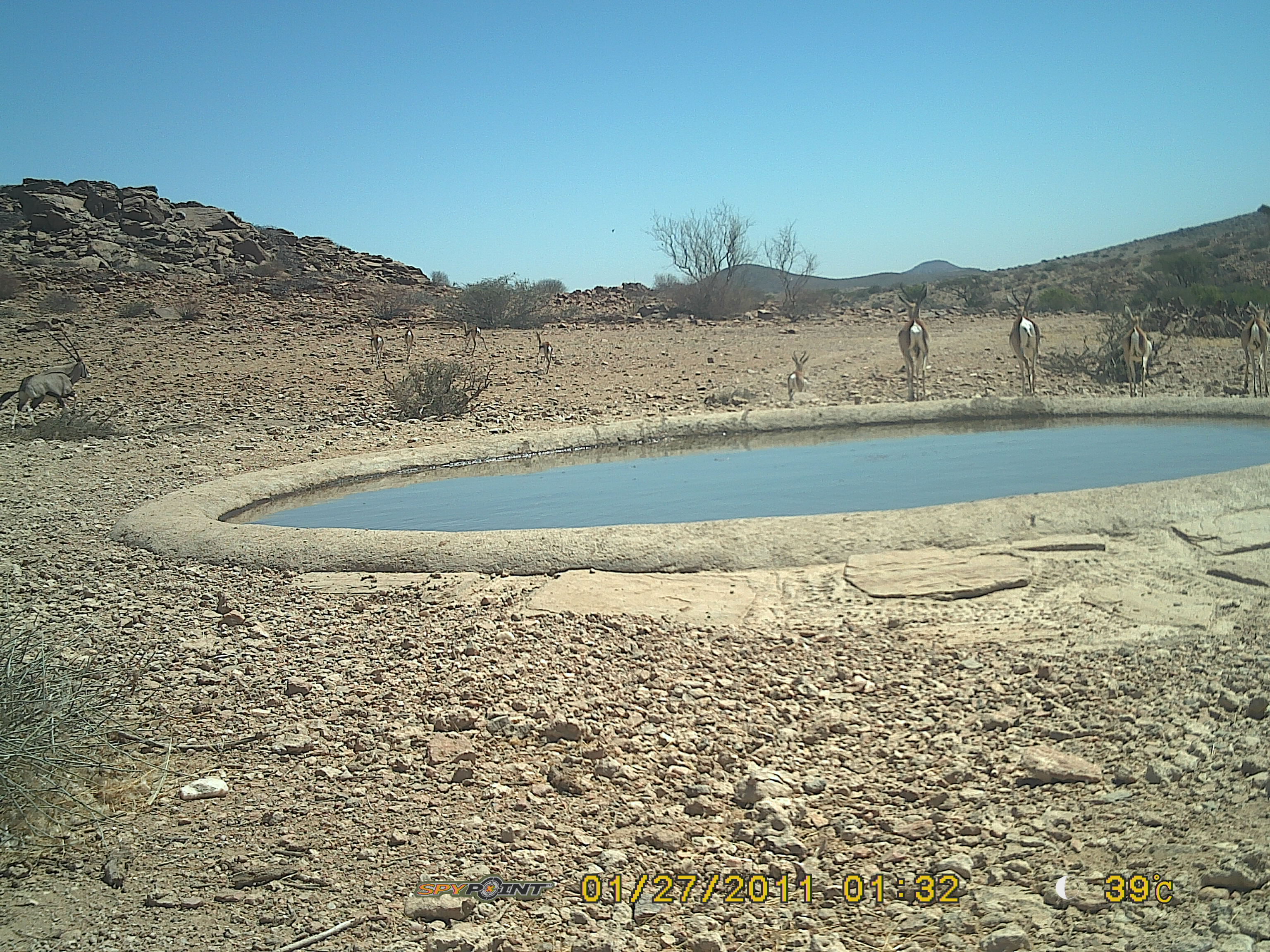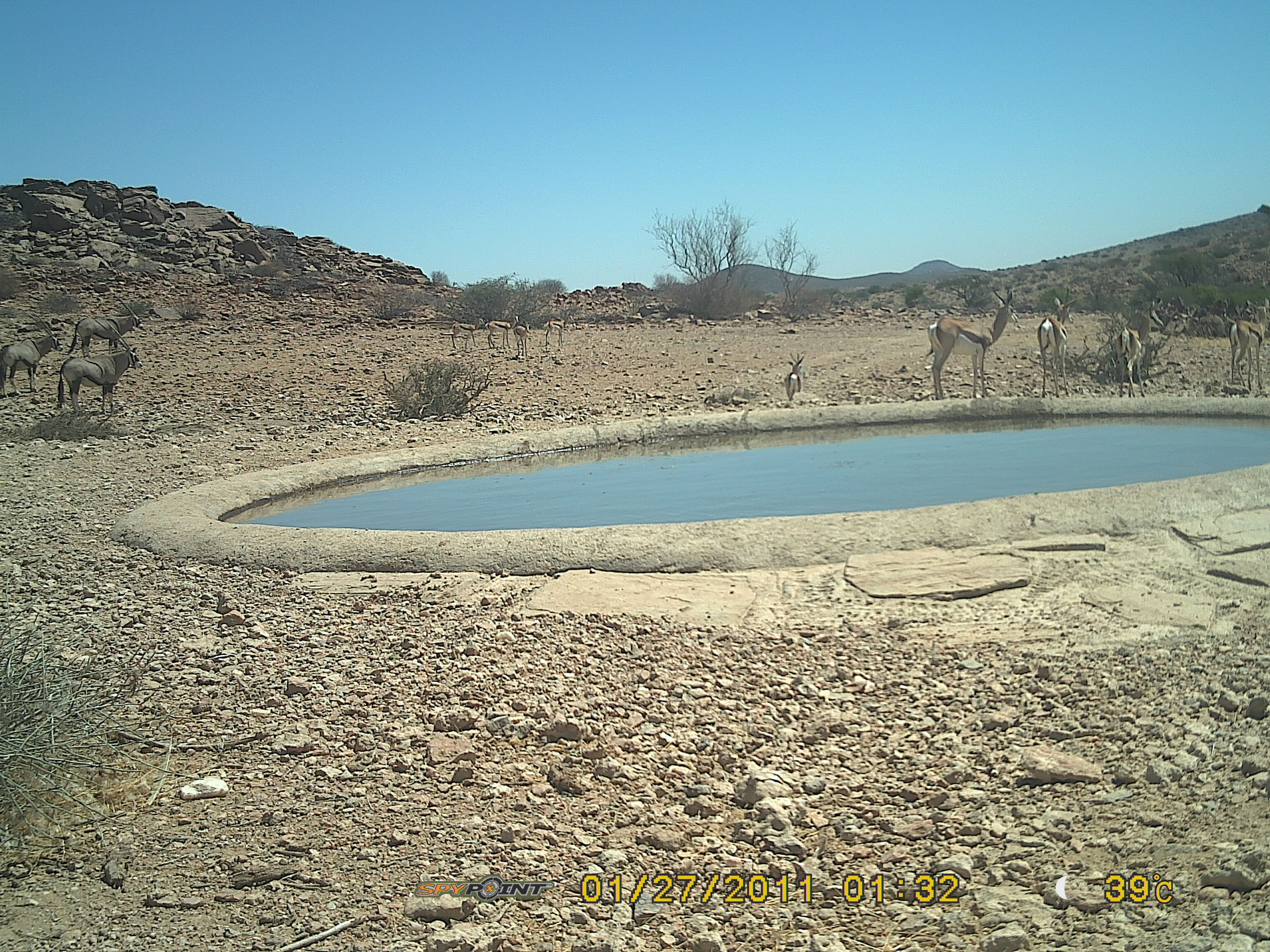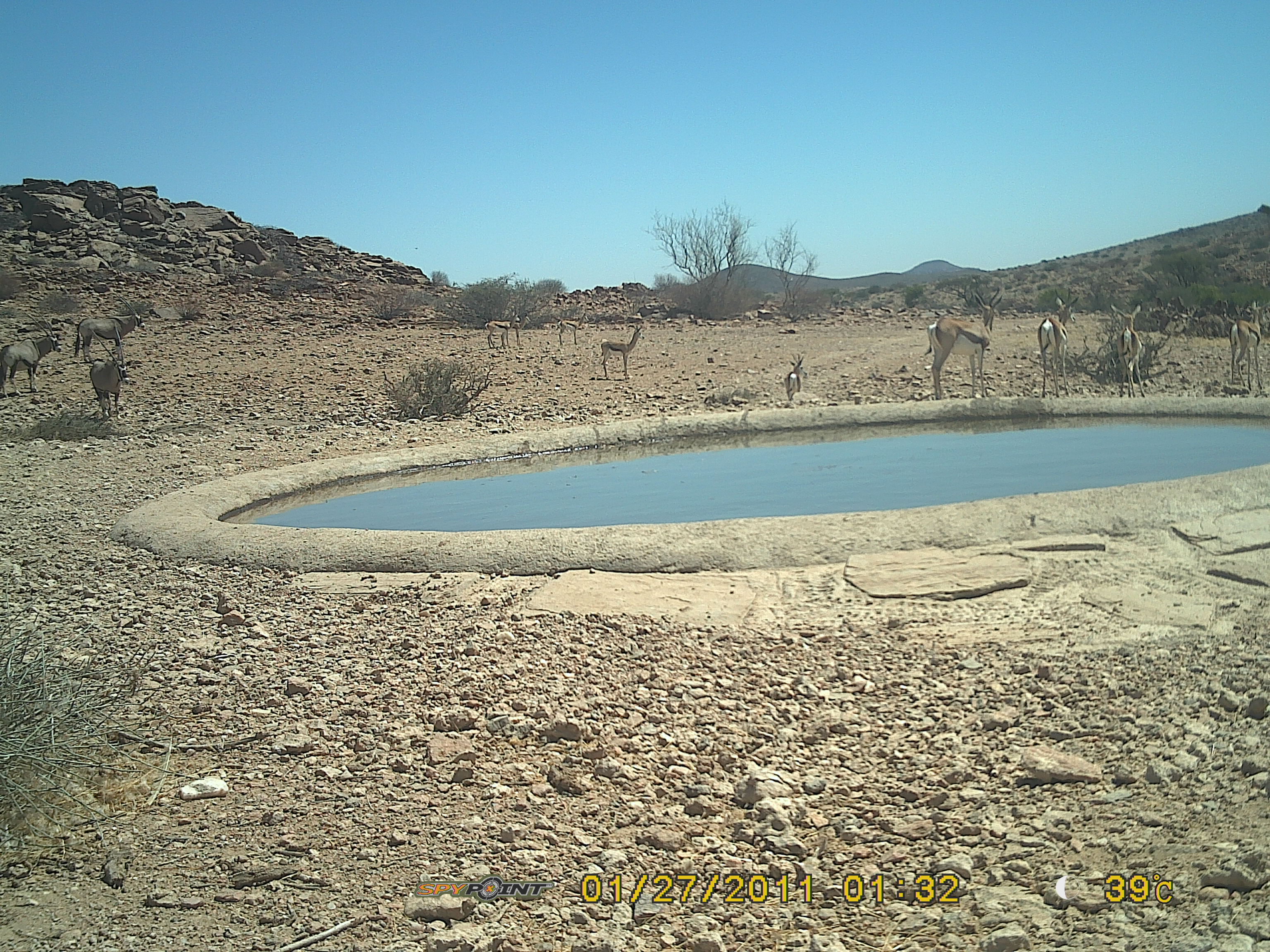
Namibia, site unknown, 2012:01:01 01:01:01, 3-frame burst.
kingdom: Animalia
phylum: Chordata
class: Mammalia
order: Artiodactyla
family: Bovidae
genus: Antidorcas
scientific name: Antidorcas marsupialis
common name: springbok